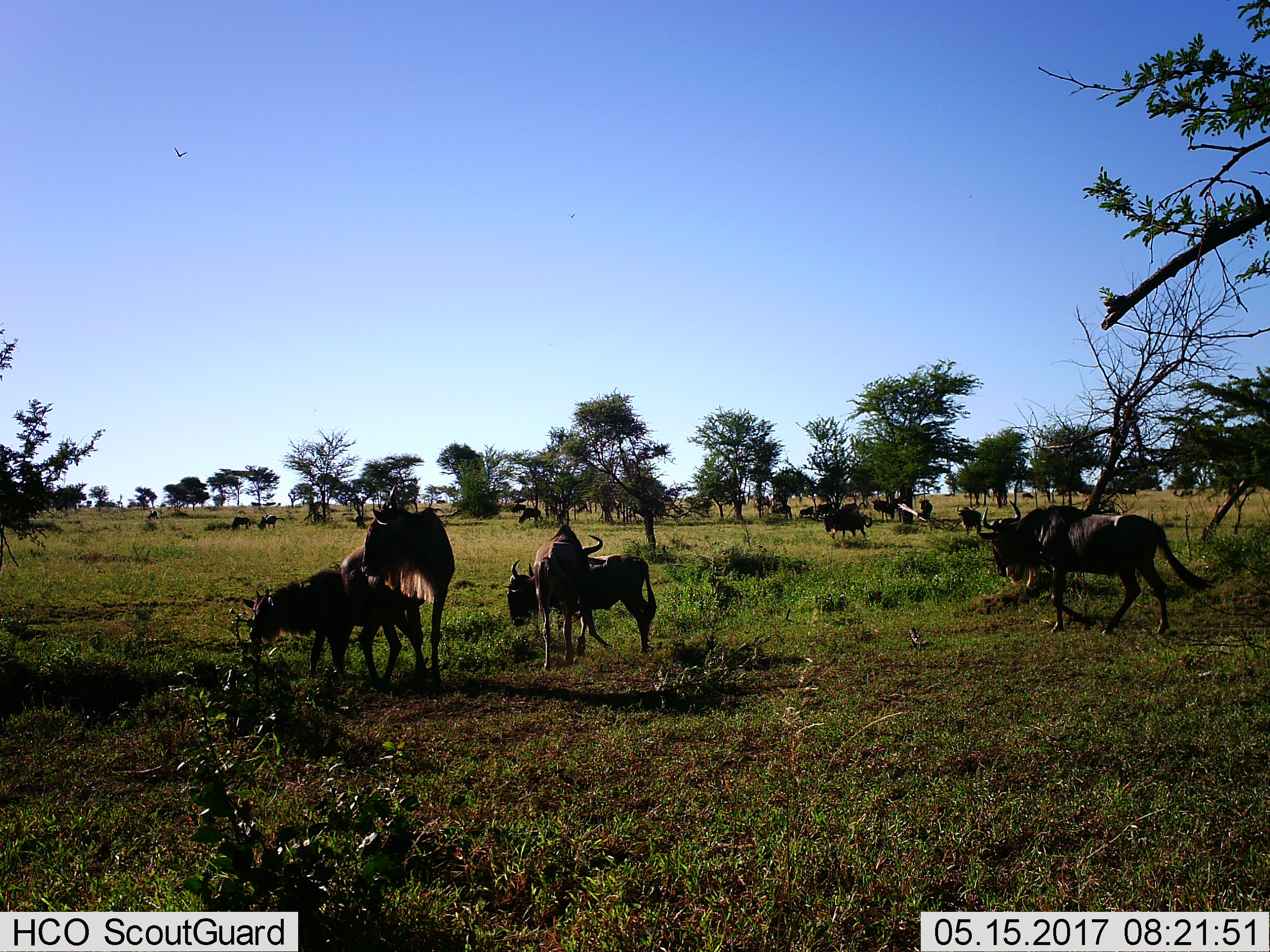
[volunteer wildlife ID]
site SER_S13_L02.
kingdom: Animalia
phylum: Chordata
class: Mammalia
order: Artiodactyla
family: Bovidae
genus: Connochaetes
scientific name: Connochaetes taurinus taurinus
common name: blue wildebeest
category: wildebeestblue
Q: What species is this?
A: Wildebeestblue (blue wildebeest) (Connochaetes taurinus taurinus).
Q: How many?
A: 11-50.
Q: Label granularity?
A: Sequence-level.